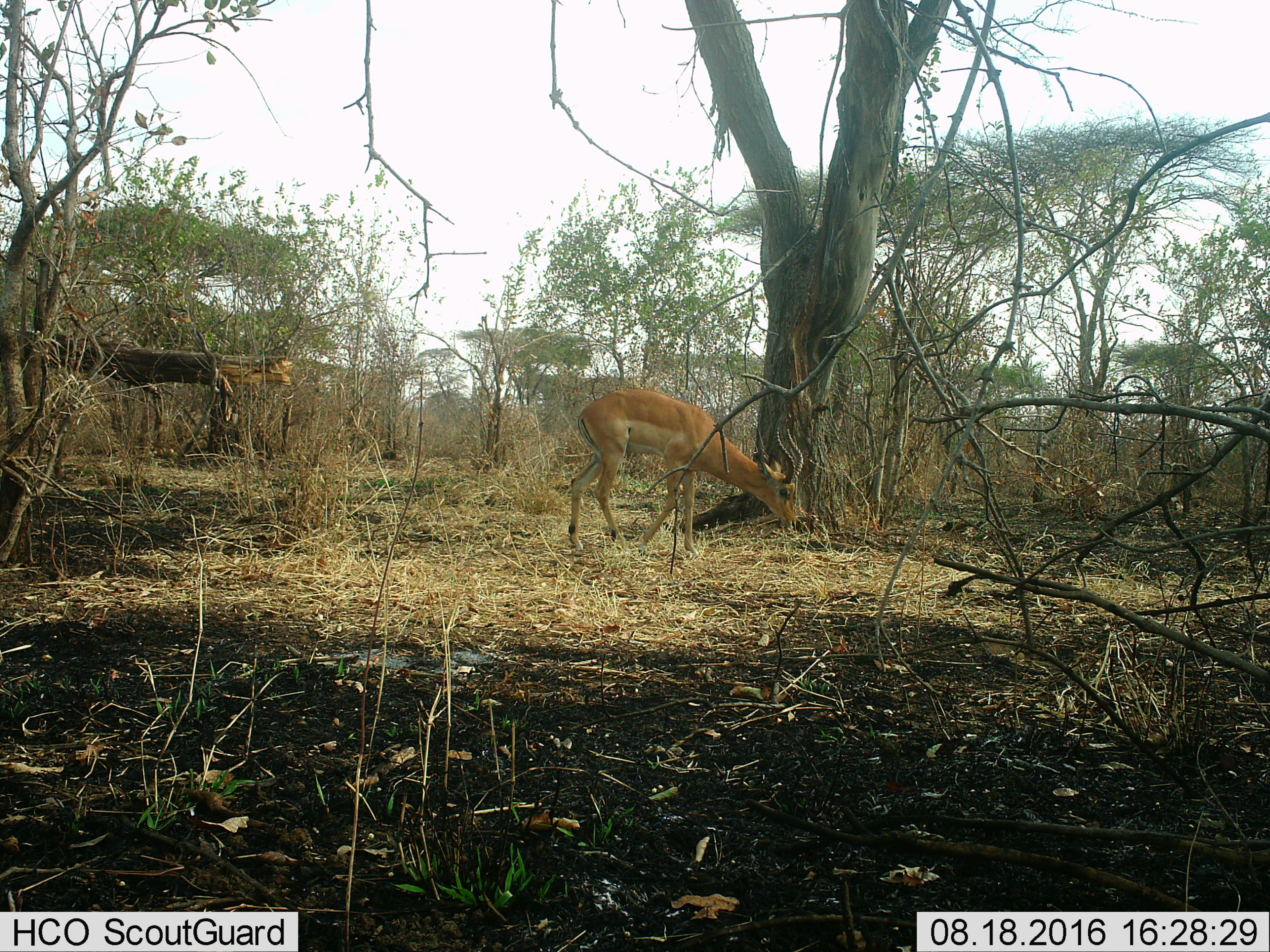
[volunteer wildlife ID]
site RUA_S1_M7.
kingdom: Animalia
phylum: Chordata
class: Mammalia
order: Artiodactyla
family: Bovidae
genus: Aepyceros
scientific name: Aepyceros melampus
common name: impala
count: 1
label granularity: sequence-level